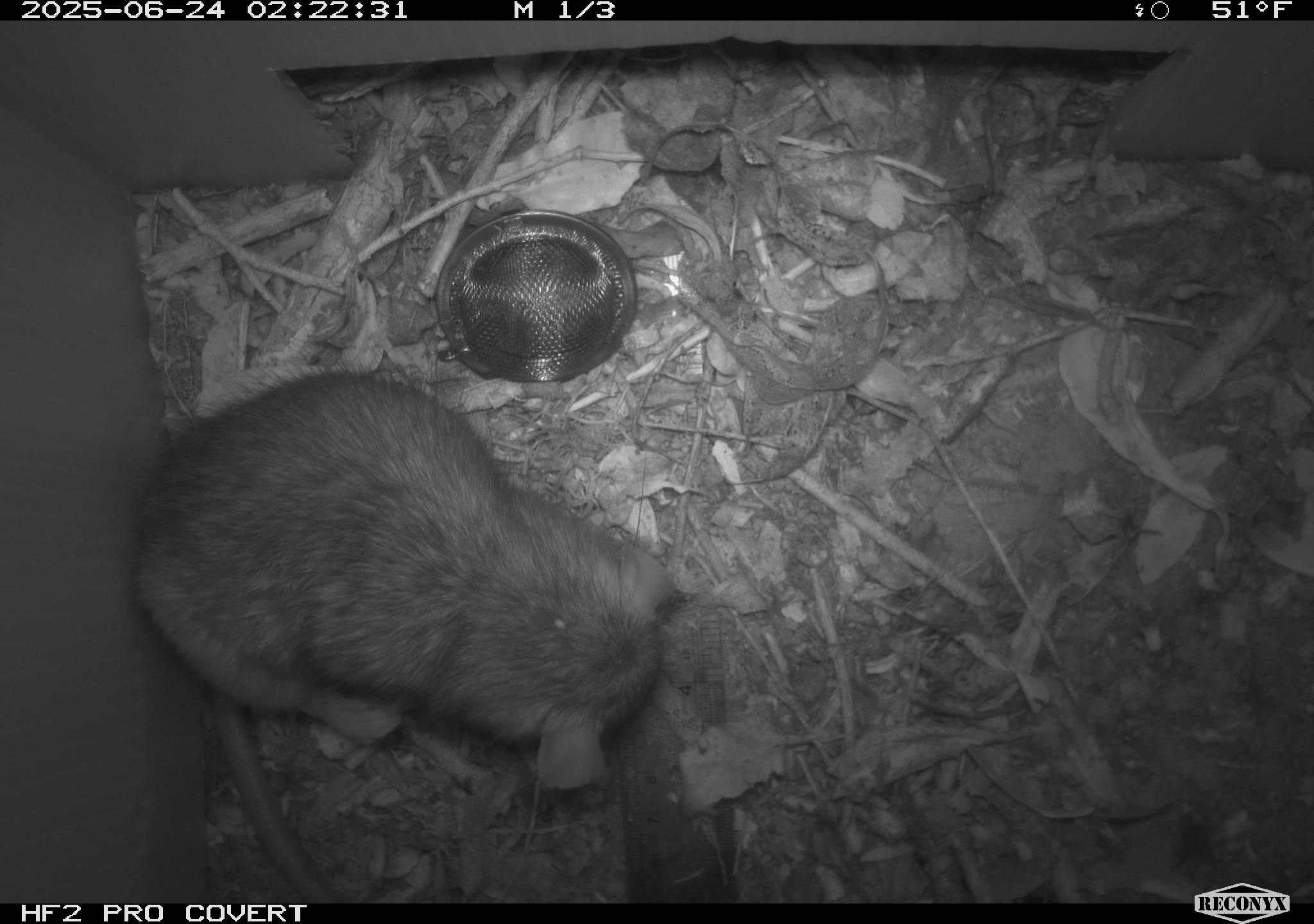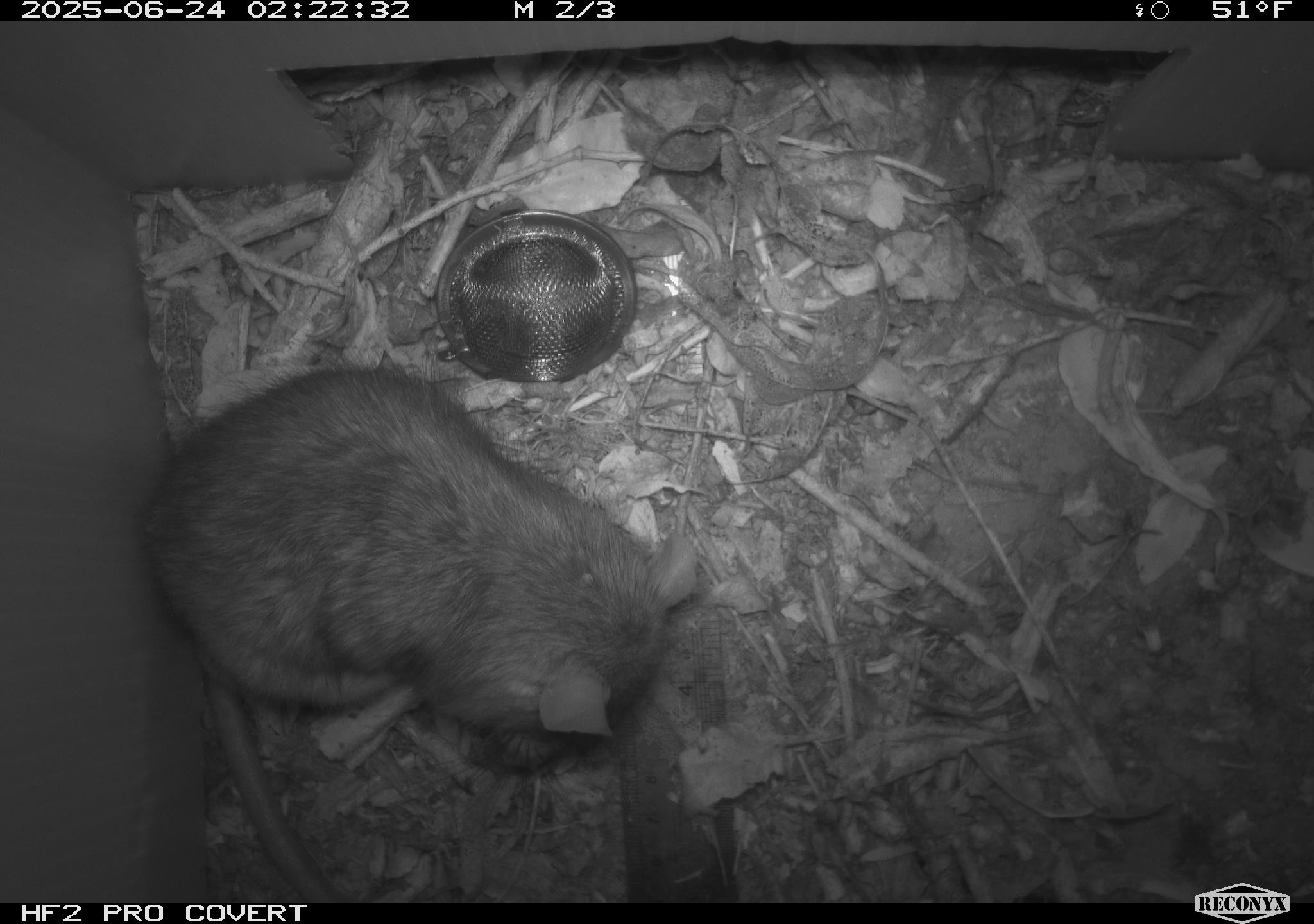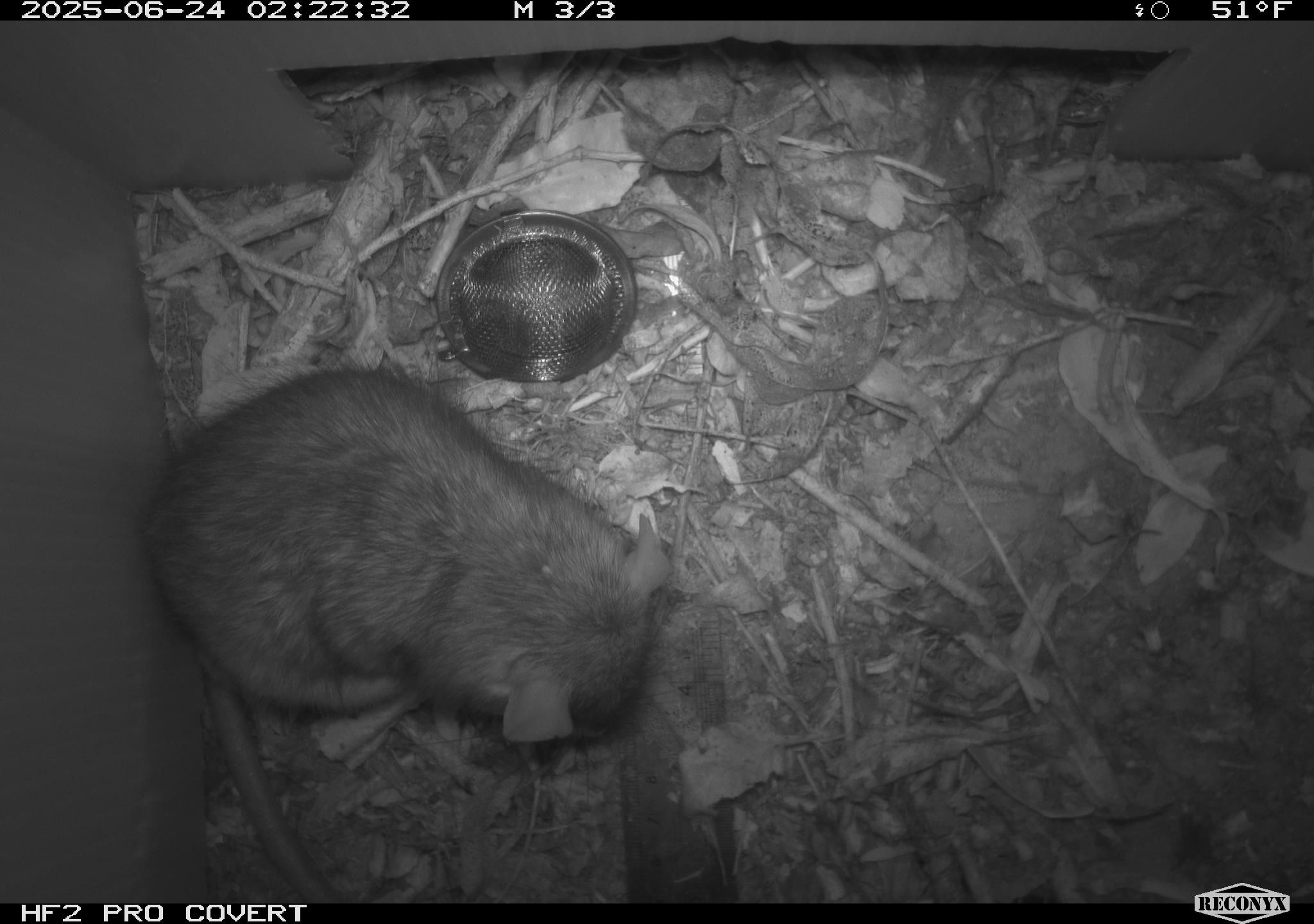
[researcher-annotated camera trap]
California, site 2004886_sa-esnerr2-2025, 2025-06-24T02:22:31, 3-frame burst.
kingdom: Animalia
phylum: Chordata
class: Mammalia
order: Rodentia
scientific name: Rodentia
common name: rodent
Rodent (Rodentia).